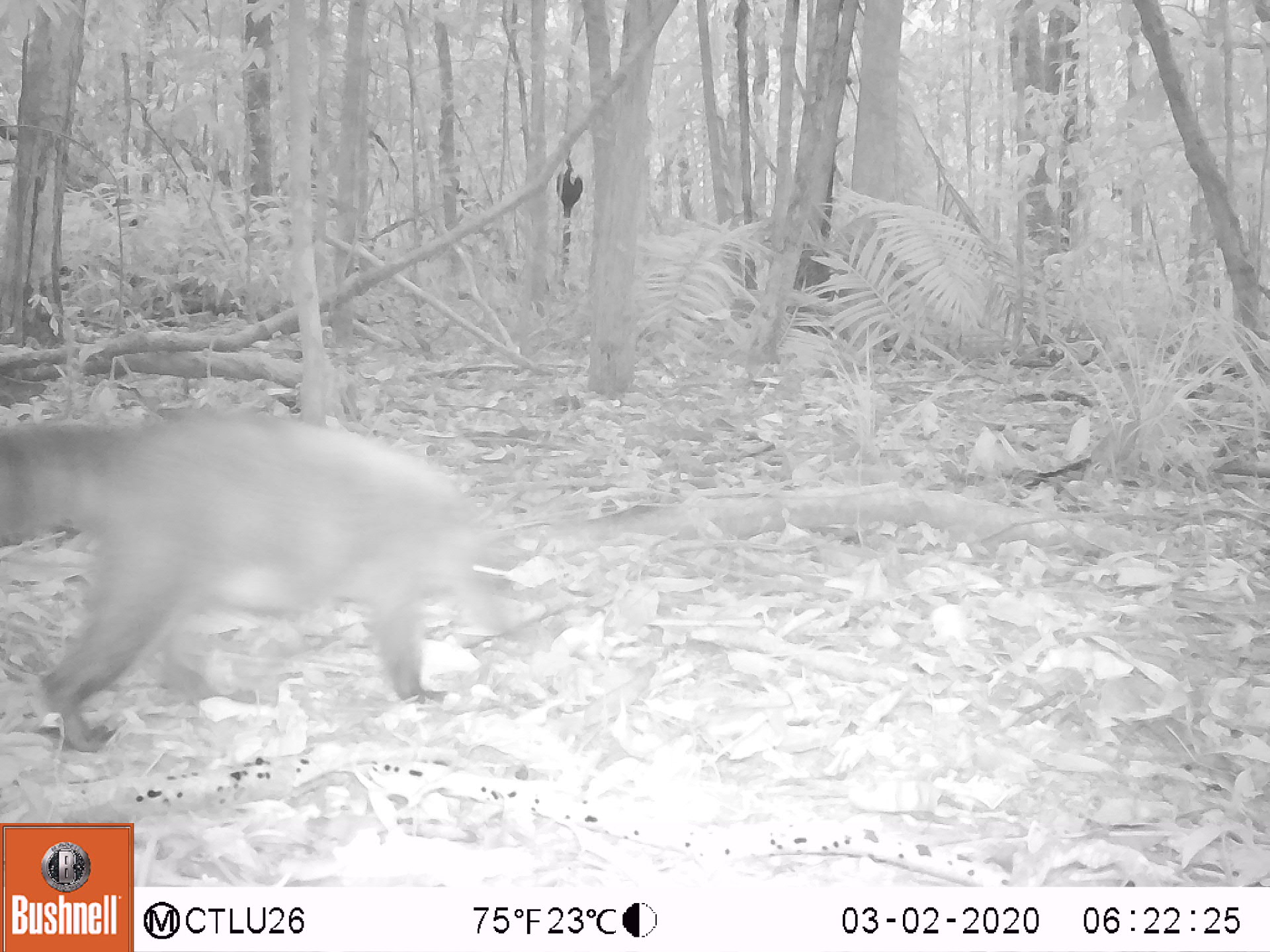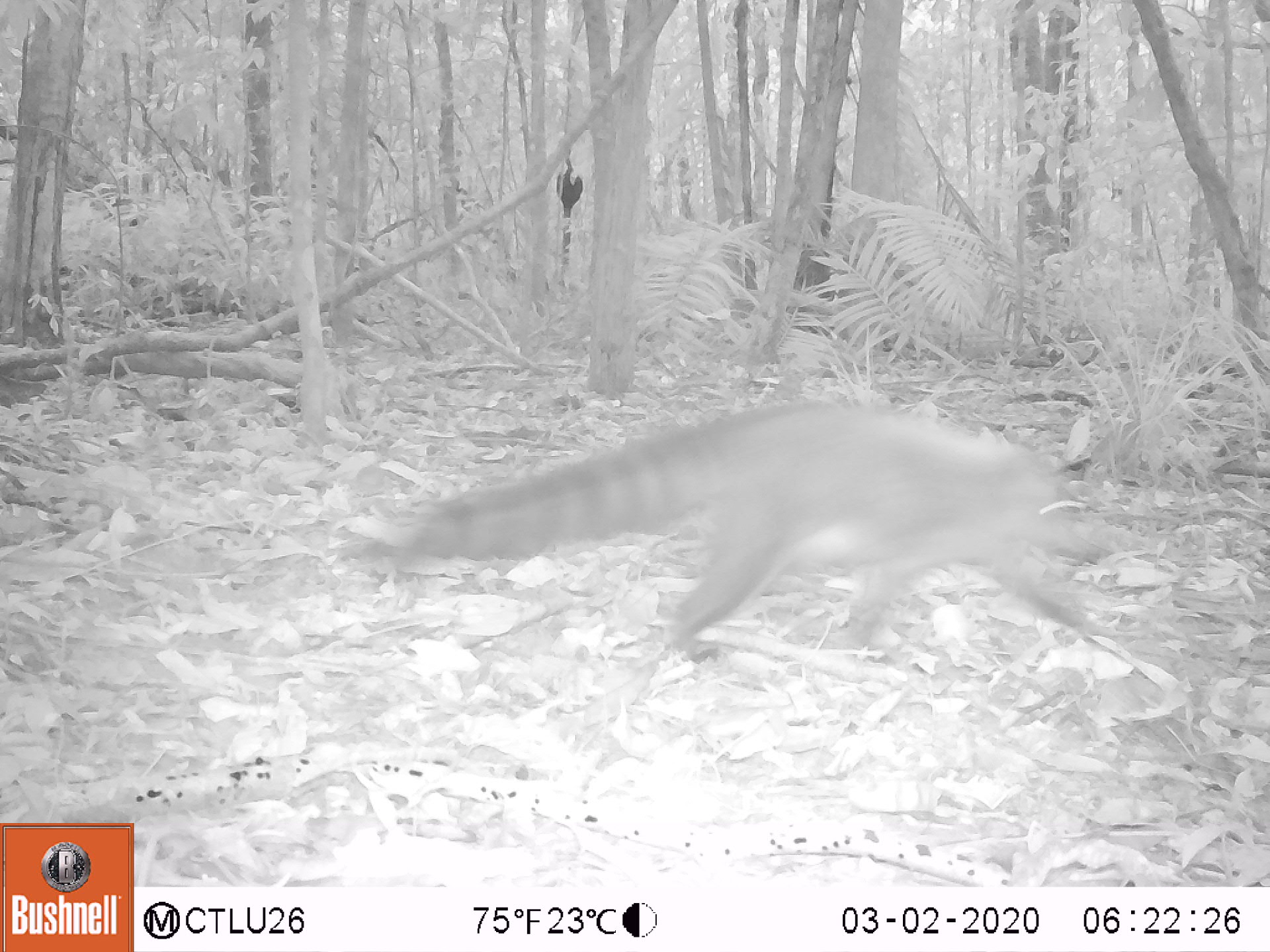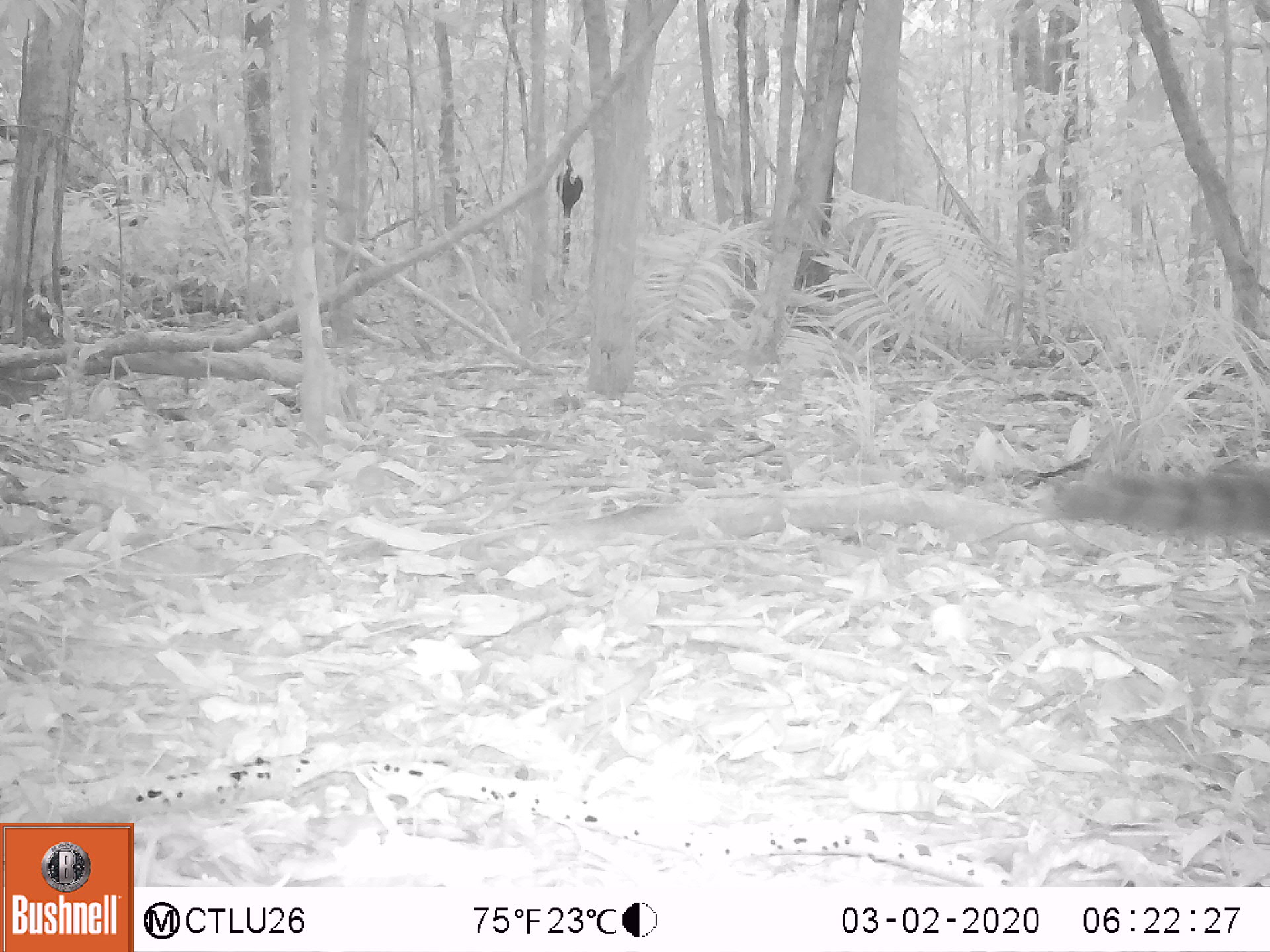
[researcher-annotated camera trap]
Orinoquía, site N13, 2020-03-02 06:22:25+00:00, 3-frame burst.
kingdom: Animalia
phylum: Chordata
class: Mammalia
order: Carnivora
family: Procyonidae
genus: Nasua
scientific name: Nasua nasua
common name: south american coati